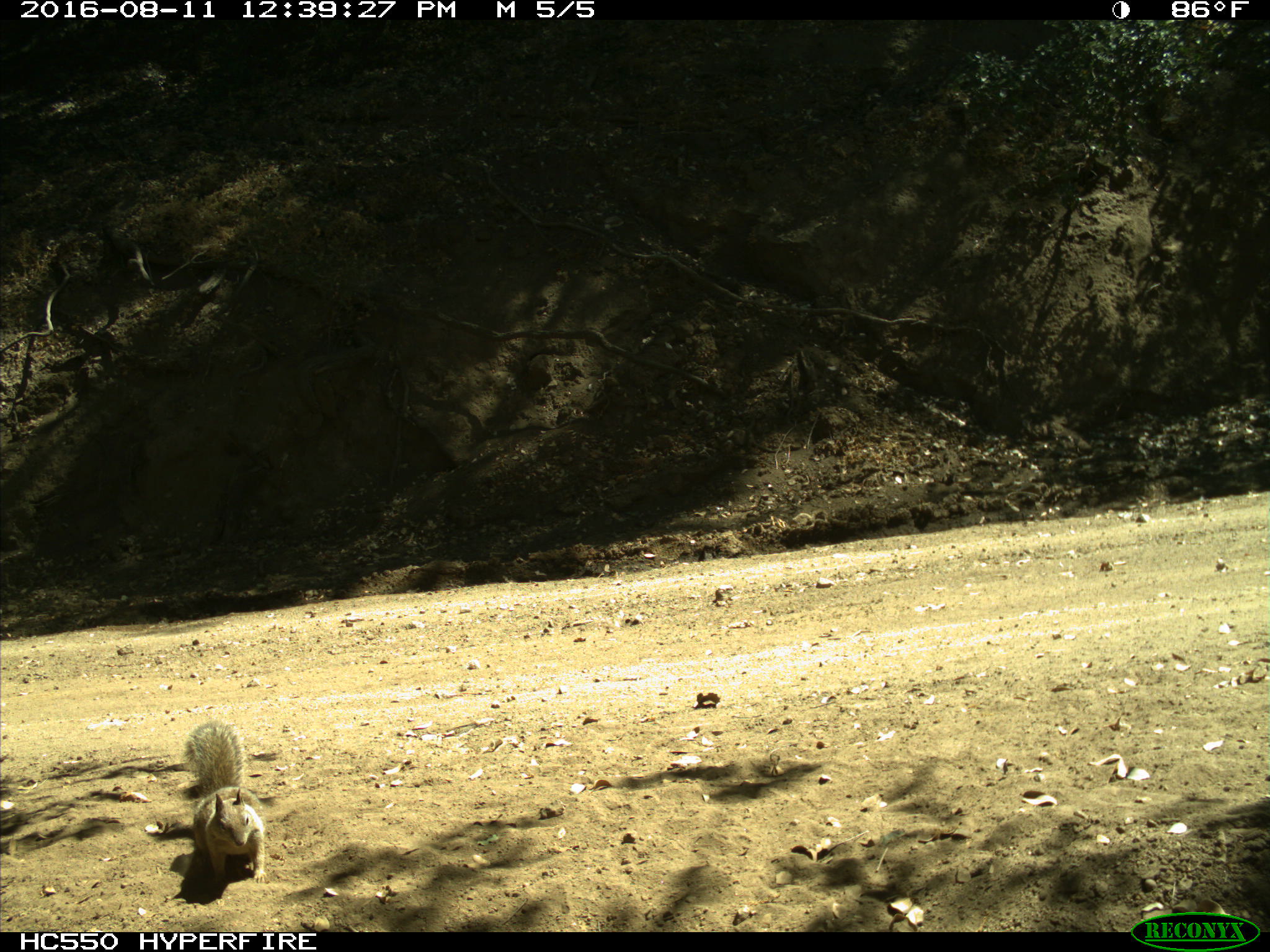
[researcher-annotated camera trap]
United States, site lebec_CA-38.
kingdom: Animalia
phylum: Chordata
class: Mammalia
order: Rodentia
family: Sciuridae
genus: Otospermophilus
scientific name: Otospermophilus beecheyi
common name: california ground squirrel